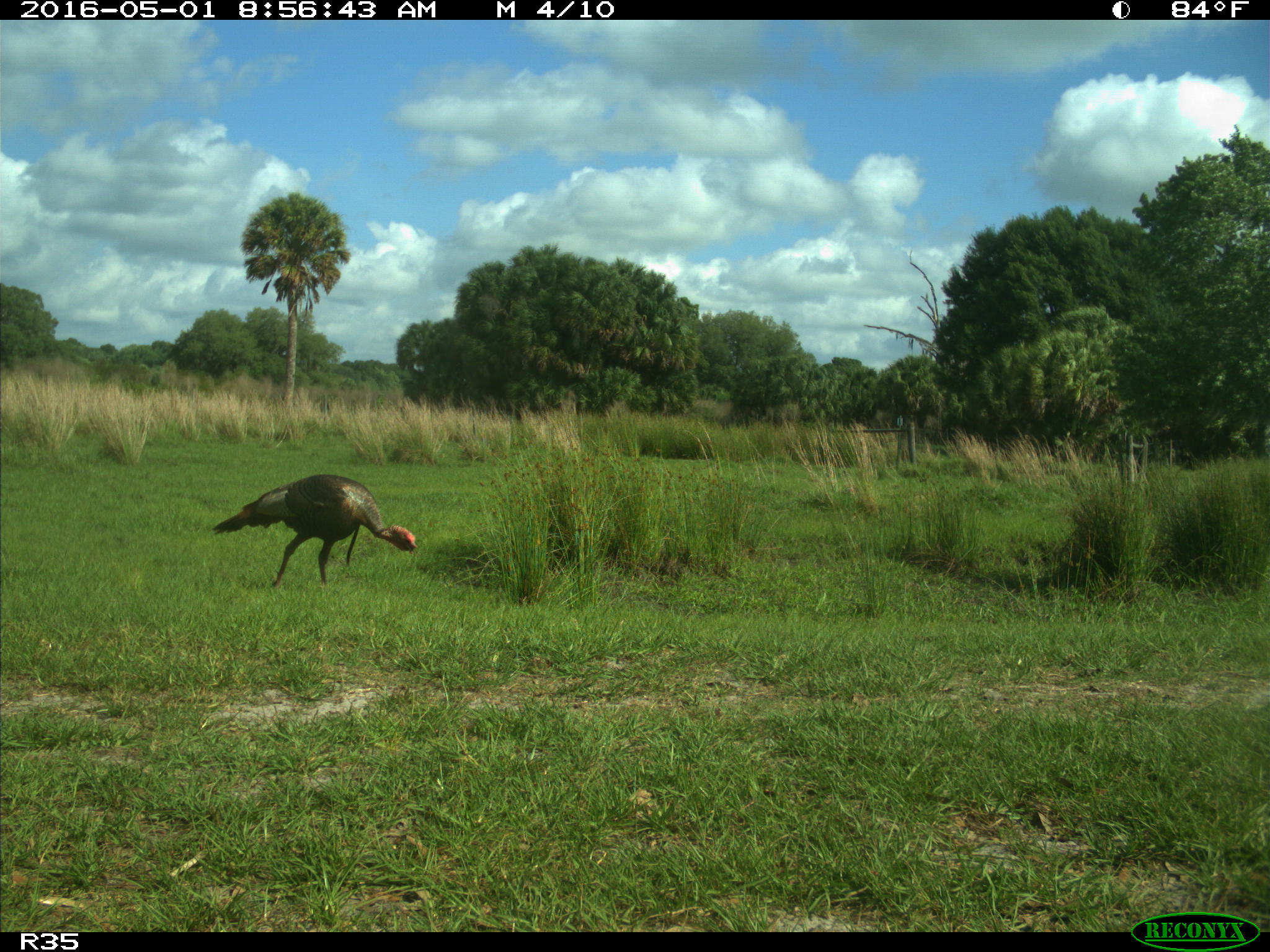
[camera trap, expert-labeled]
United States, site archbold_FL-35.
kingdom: Animalia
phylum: Chordata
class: Aves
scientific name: Aves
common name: birds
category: unidentified bird